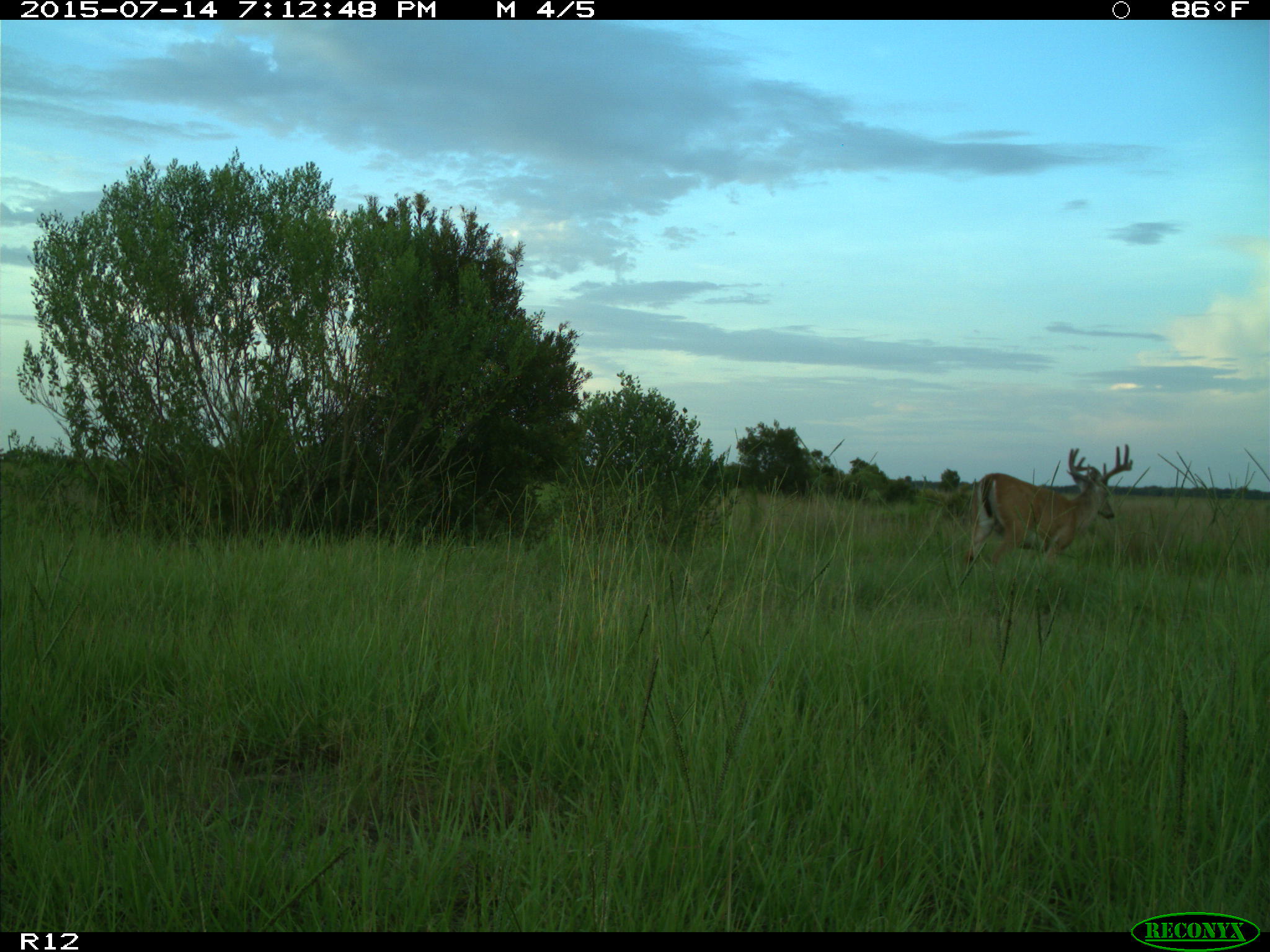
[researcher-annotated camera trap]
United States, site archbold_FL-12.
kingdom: Animalia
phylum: Chordata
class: Mammalia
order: Artiodactyla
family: Cervidae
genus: Odocoileus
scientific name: Odocoileus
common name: deer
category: unidentified deer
Unidentified deer (deer) (Odocoileus).